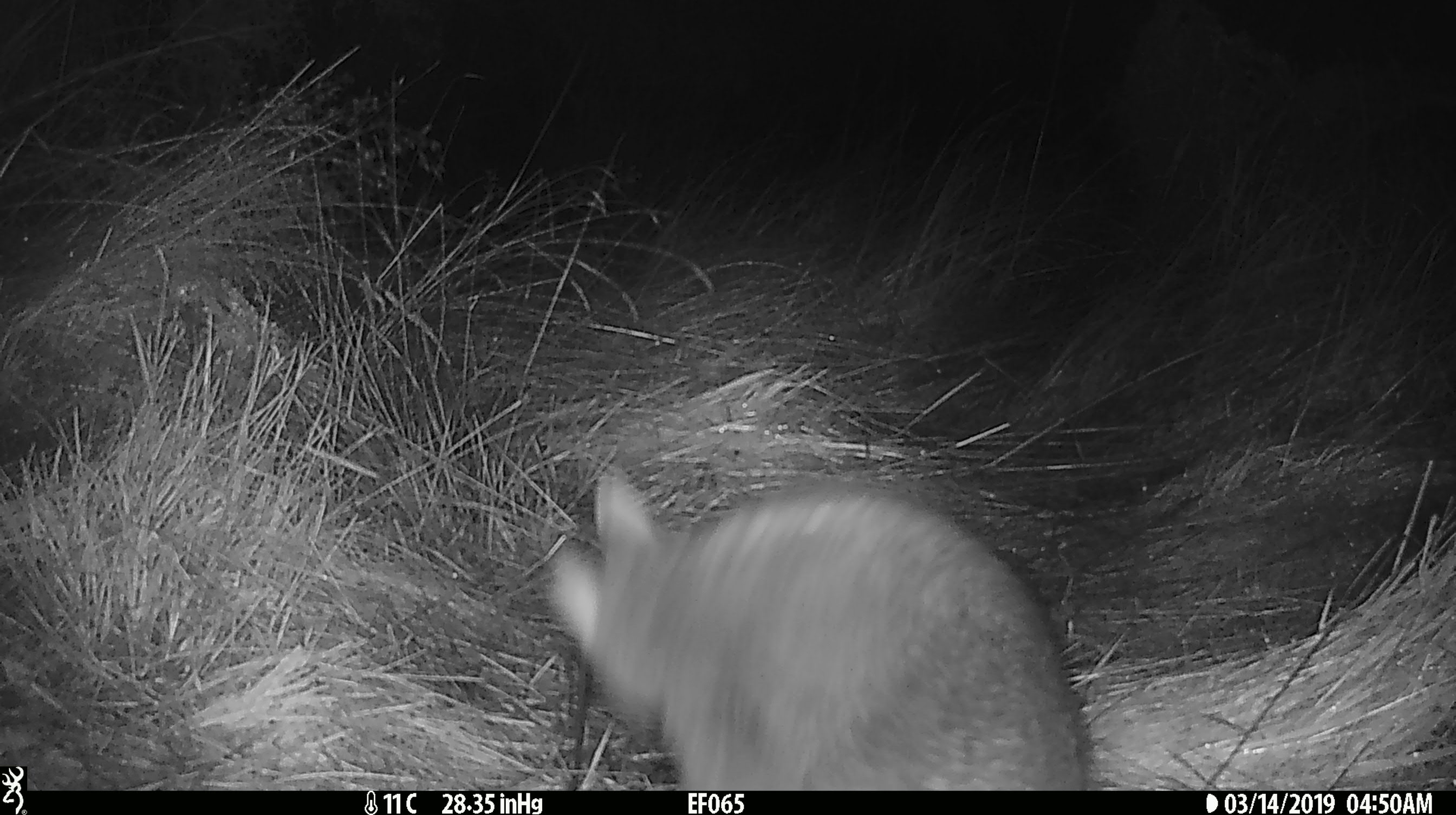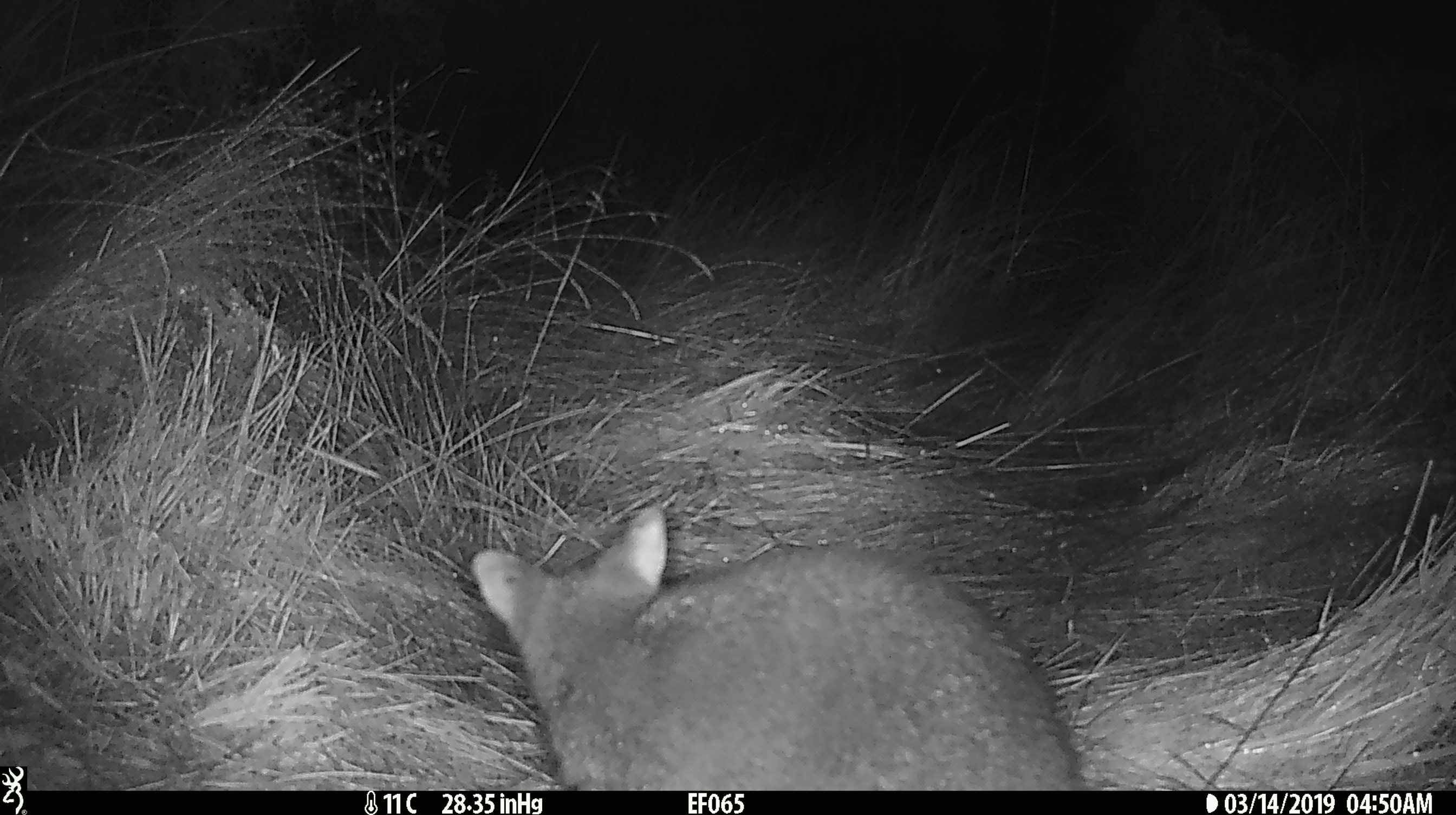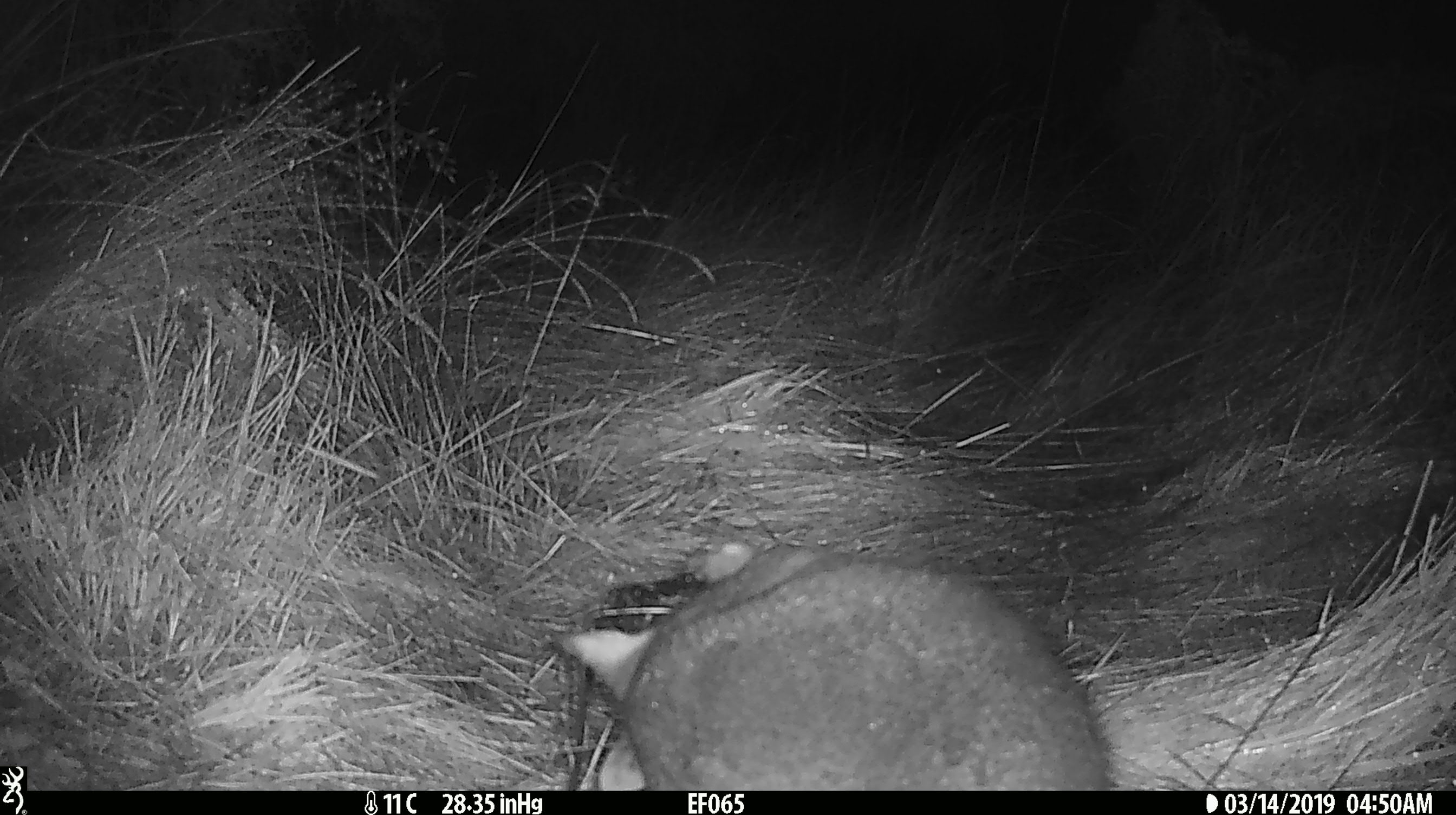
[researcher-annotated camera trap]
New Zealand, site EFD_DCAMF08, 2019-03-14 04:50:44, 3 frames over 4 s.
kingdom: Animalia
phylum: Chordata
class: Mammalia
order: Diprotodontia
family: Phalangeridae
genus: Trichosurus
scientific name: Trichosurus vulpecula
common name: common brushtail possum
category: possum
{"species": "possum (common brushtail possum) (Trichosurus vulpecula)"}